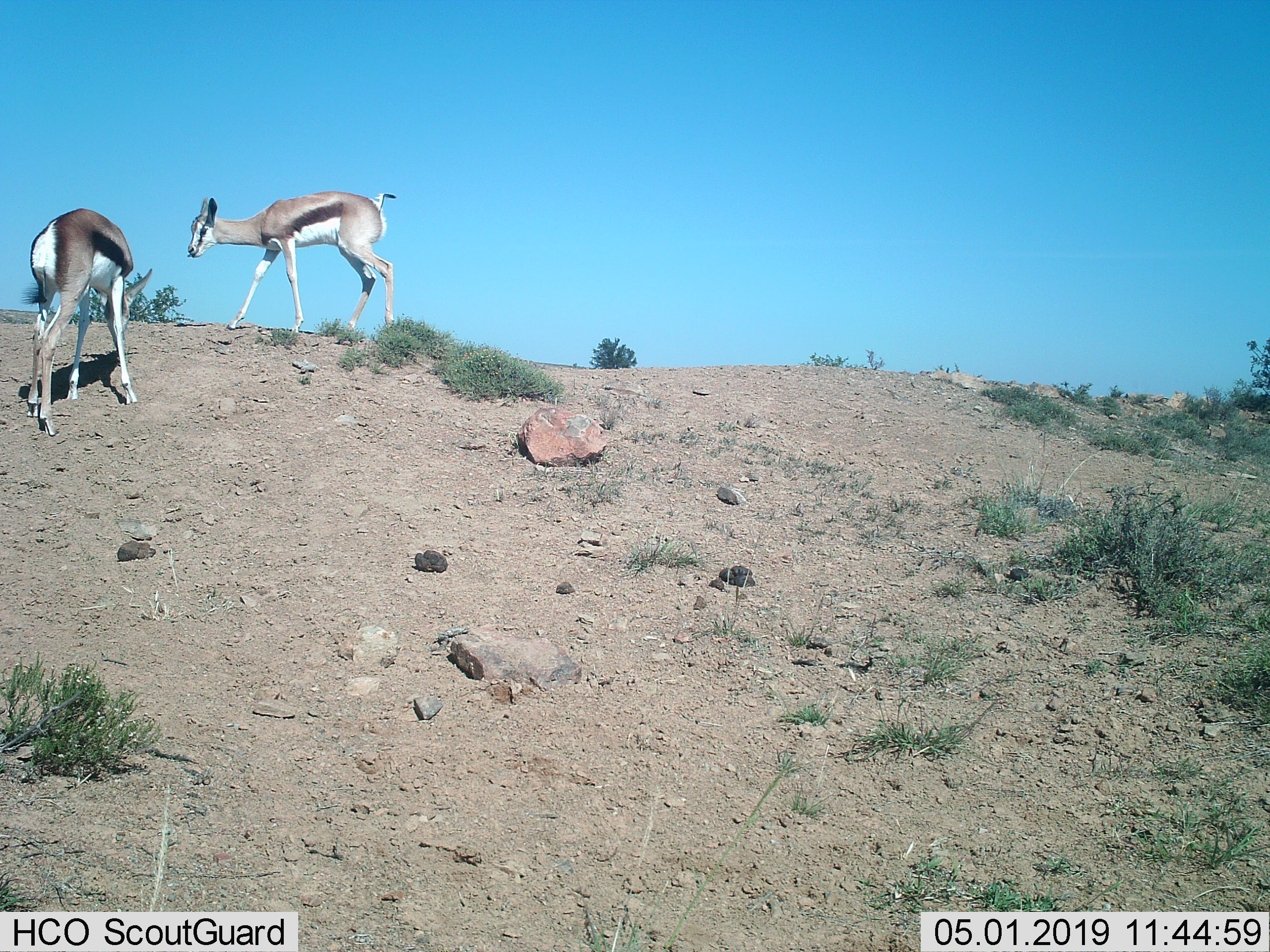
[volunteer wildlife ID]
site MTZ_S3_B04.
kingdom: Animalia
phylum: Chordata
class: Mammalia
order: Artiodactyla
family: Bovidae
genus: Antidorcas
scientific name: Antidorcas marsupialis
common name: springbok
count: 2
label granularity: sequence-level